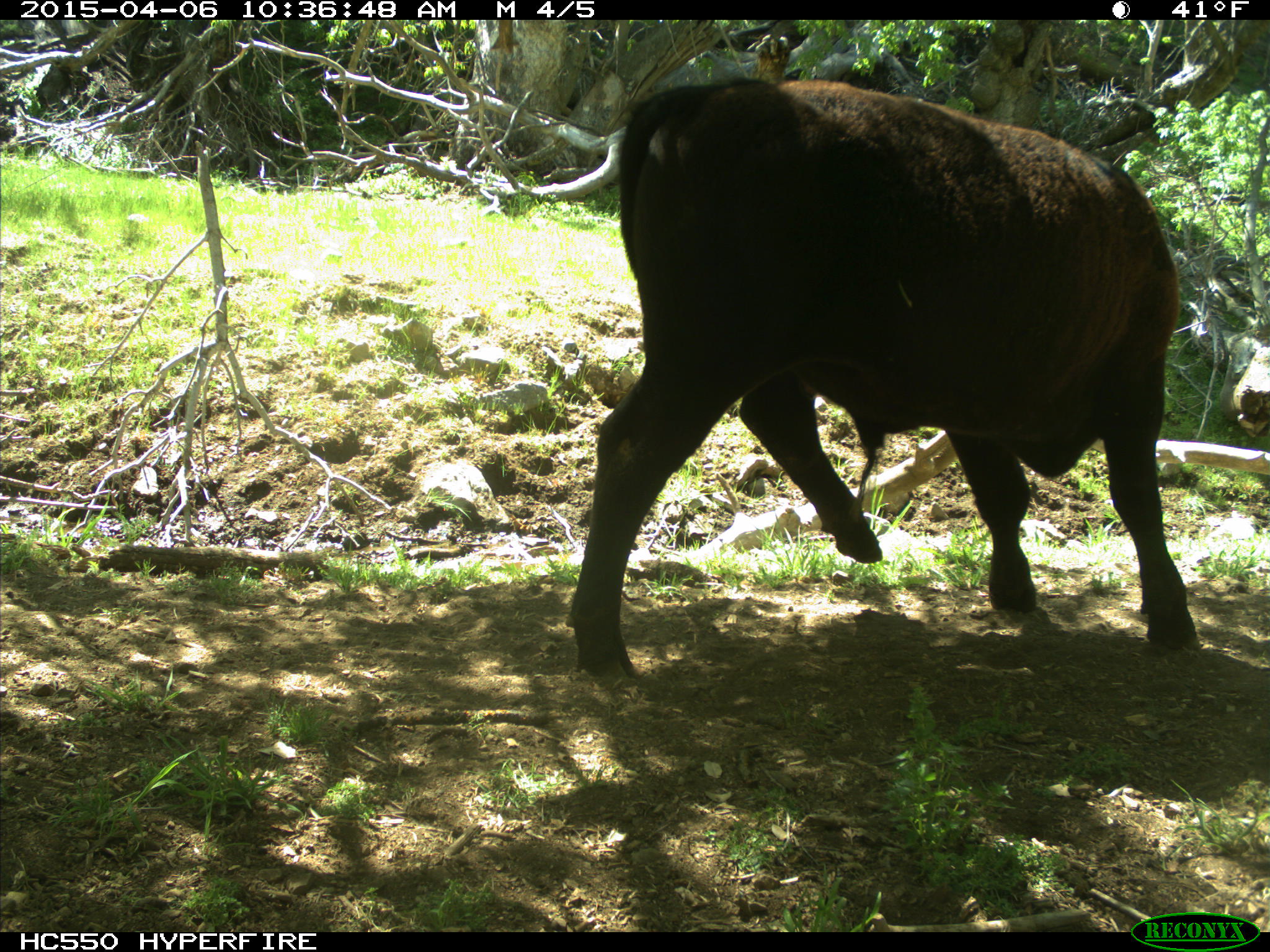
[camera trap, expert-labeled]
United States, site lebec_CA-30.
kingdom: Animalia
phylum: Chordata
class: Mammalia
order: Artiodactyla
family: Bovidae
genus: Bos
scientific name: Bos taurus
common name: domestic cow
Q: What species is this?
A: Bos taurus (domestic cow).